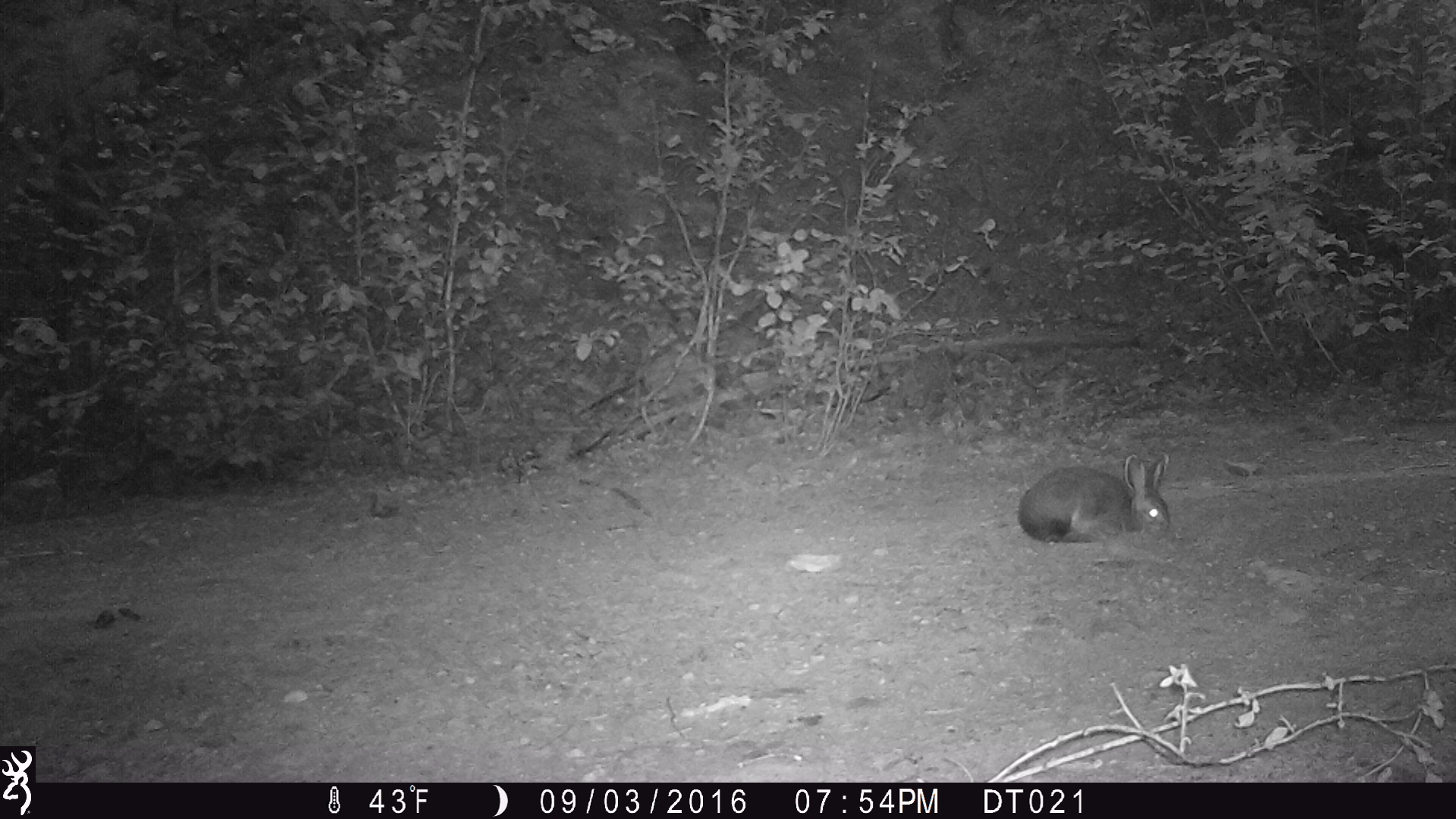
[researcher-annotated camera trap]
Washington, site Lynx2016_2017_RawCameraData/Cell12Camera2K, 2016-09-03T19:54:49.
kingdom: Animalia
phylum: Chordata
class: Mammalia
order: Lagomorpha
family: Leporidae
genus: Lepus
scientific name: Lepus americanus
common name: snowshoe hare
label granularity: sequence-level